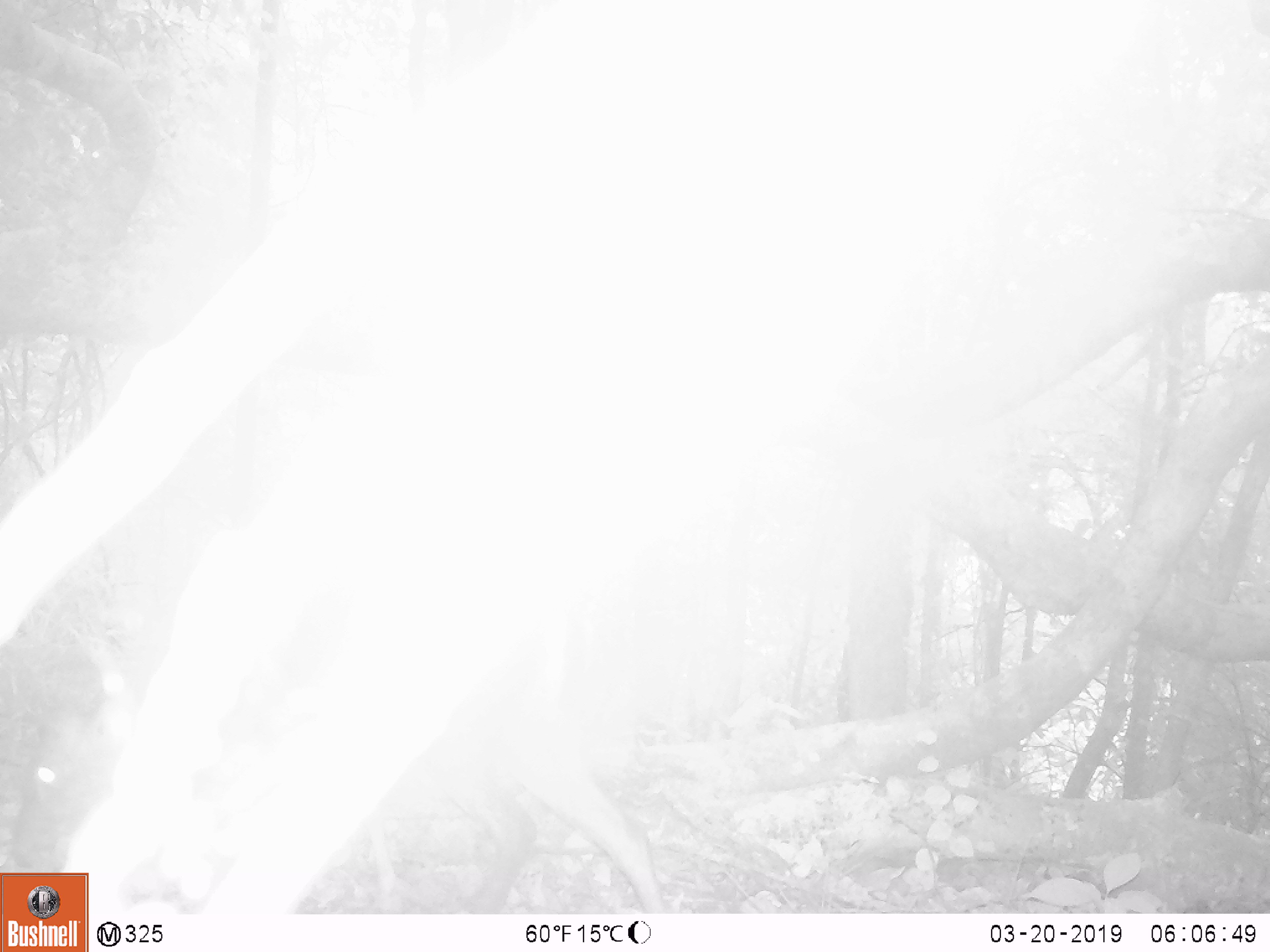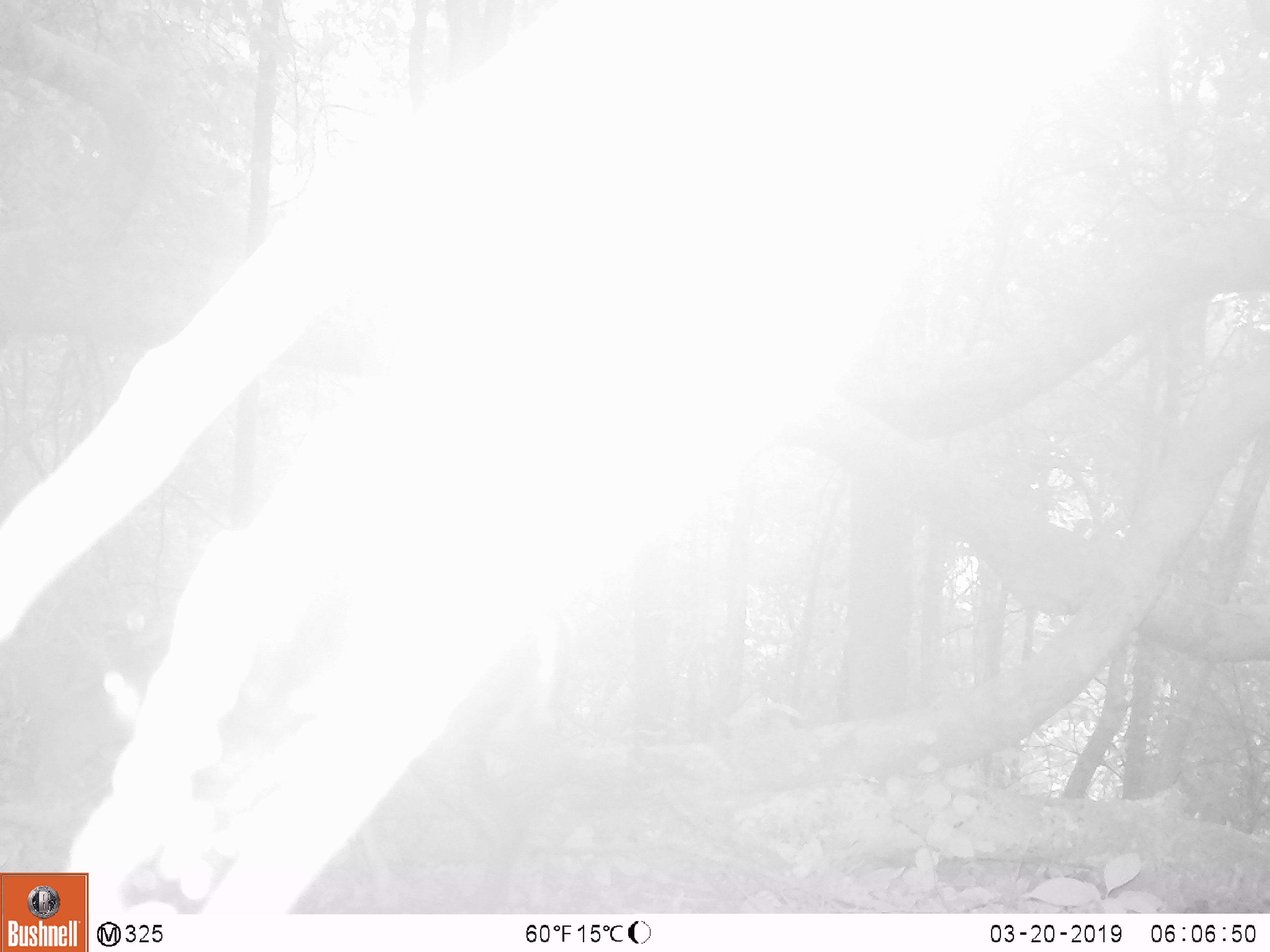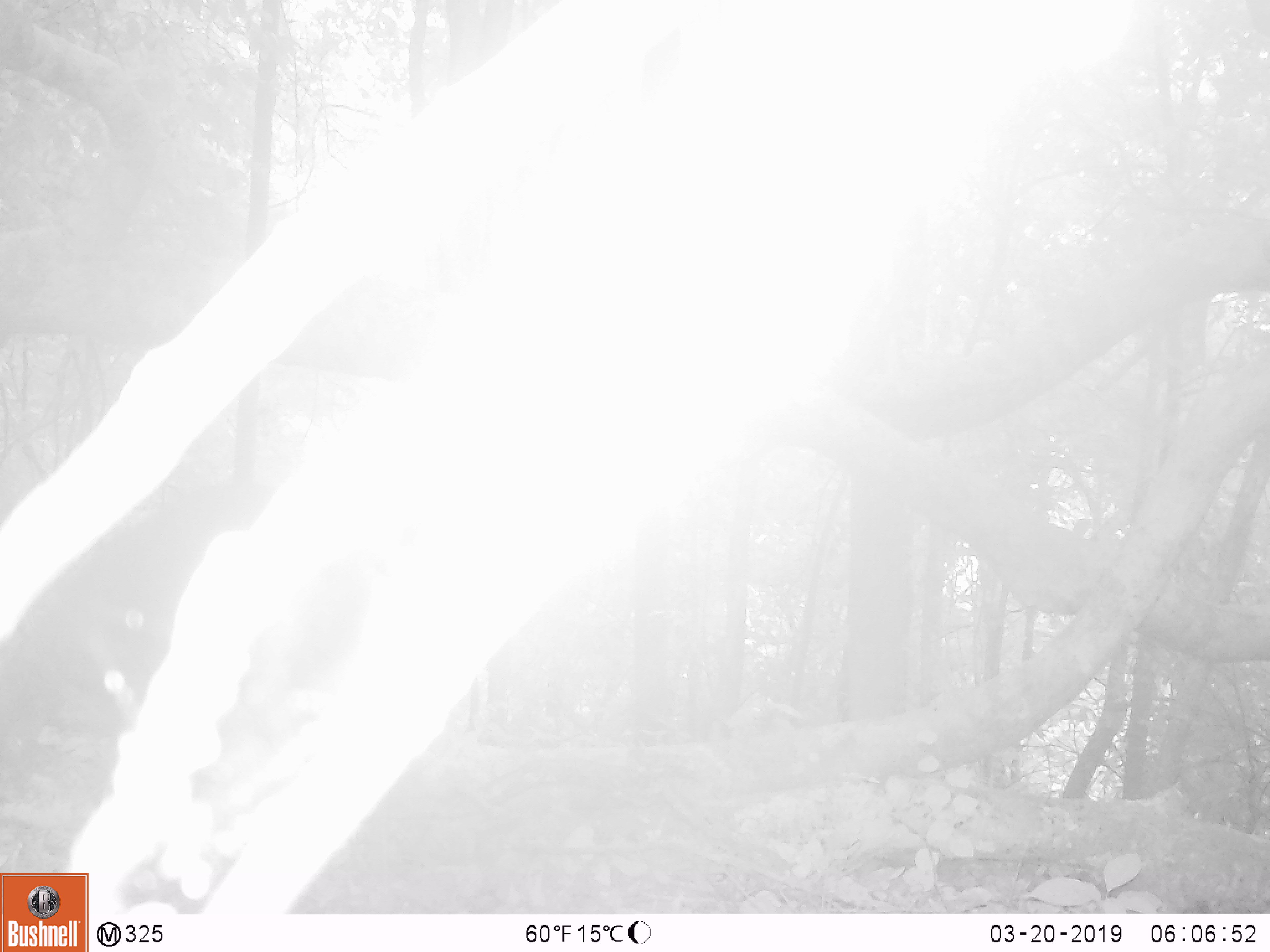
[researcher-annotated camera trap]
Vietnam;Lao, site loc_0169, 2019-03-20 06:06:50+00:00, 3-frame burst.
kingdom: Animalia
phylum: Chordata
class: Mammalia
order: Artiodactyla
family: Cervidae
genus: Muntiacus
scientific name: Muntiacus rooseveltorum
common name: roosevelt's muntjac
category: roosevelts muntjac group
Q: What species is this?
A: Roosevelts muntjac group (roosevelt's muntjac) (Muntiacus rooseveltorum).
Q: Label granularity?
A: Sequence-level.